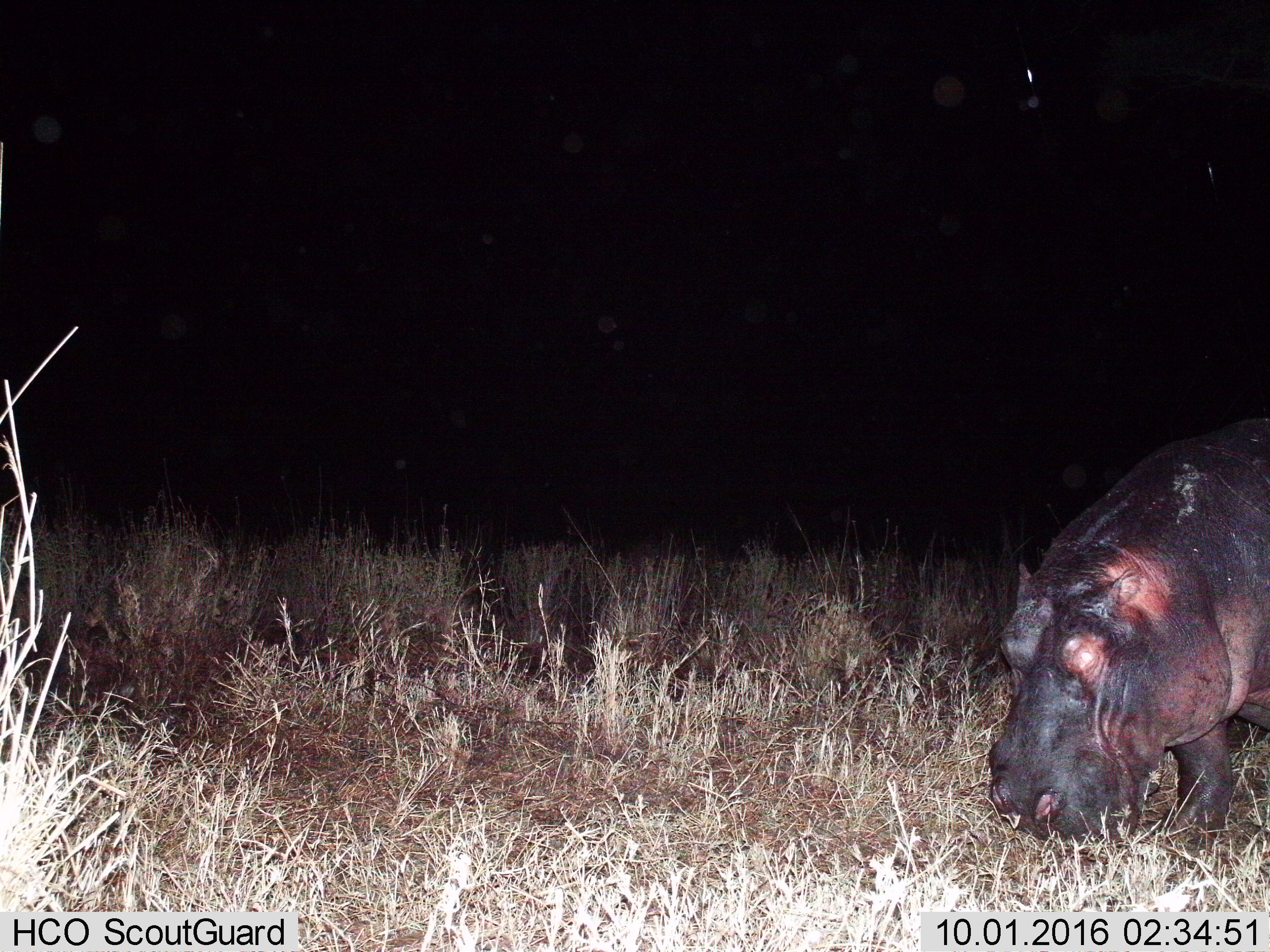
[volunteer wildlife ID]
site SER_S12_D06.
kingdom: Animalia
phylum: Chordata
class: Mammalia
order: Artiodactyla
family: Hippopotamidae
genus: Hippopotamus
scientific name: Hippopotamus amphibius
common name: hippopotamus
Hippopotamus (Hippopotamus amphibius), count 1. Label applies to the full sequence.